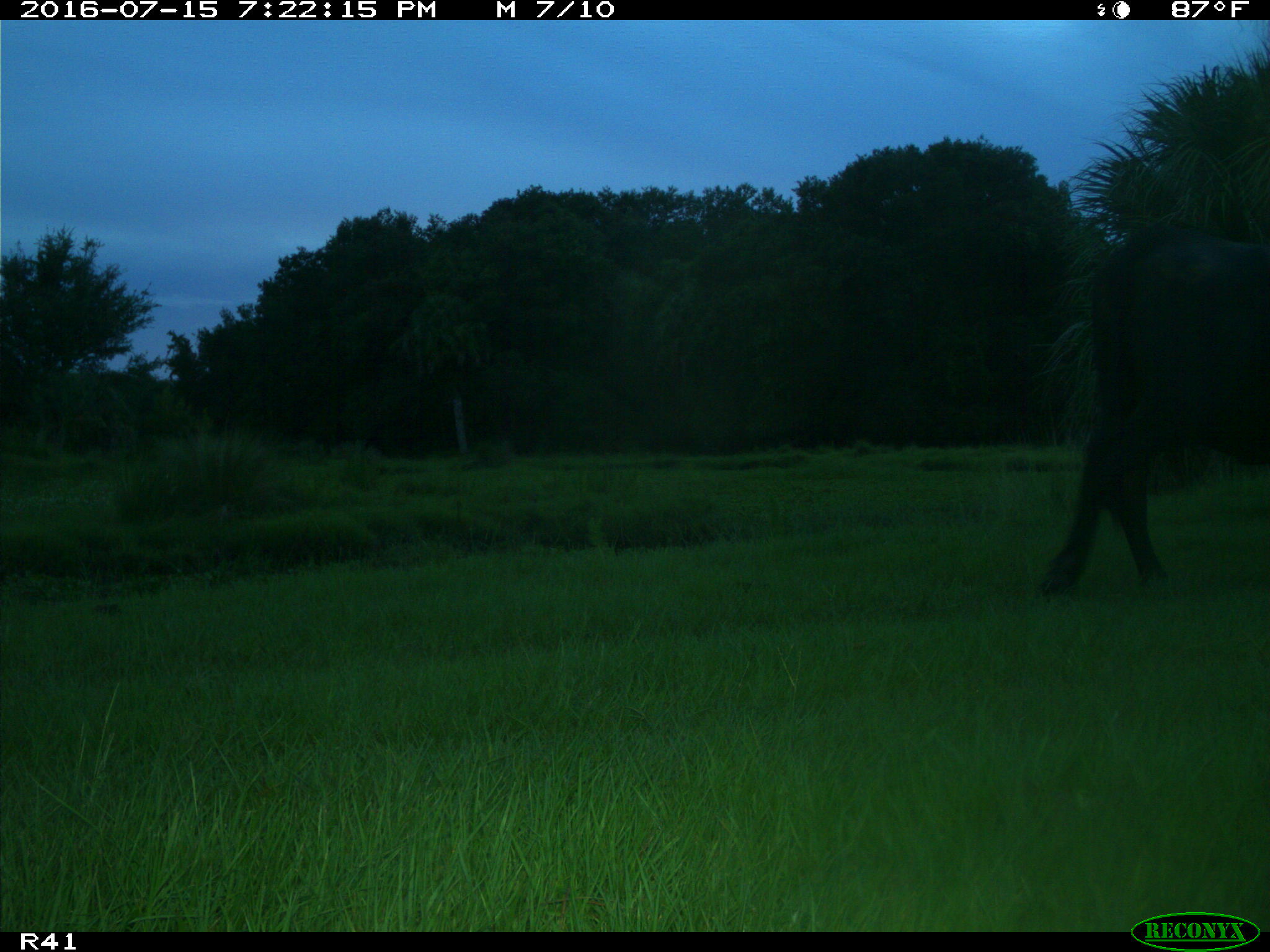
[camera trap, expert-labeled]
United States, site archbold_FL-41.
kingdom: Animalia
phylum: Chordata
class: Mammalia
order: Artiodactyla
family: Bovidae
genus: Bos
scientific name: Bos taurus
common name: domestic cow